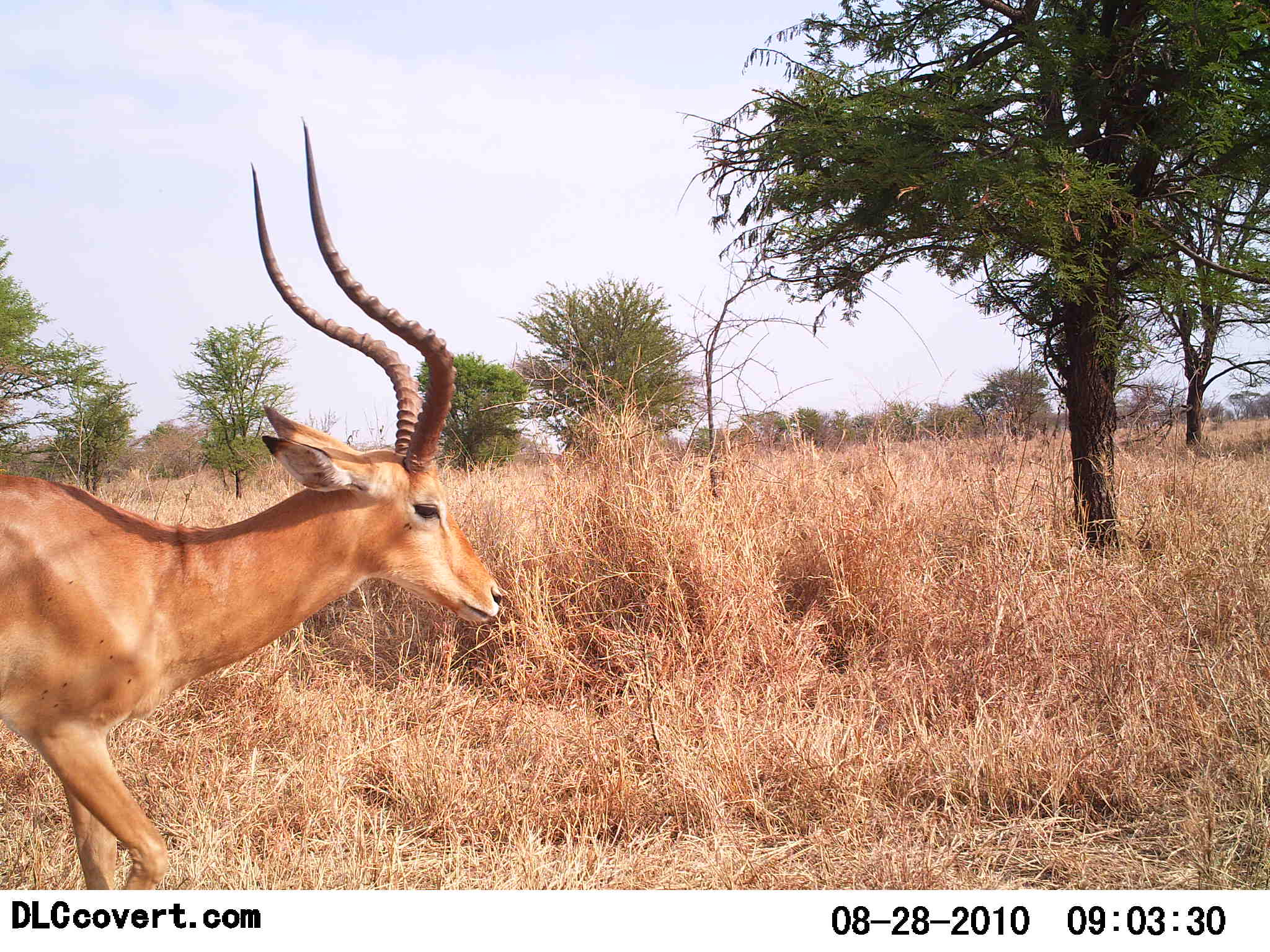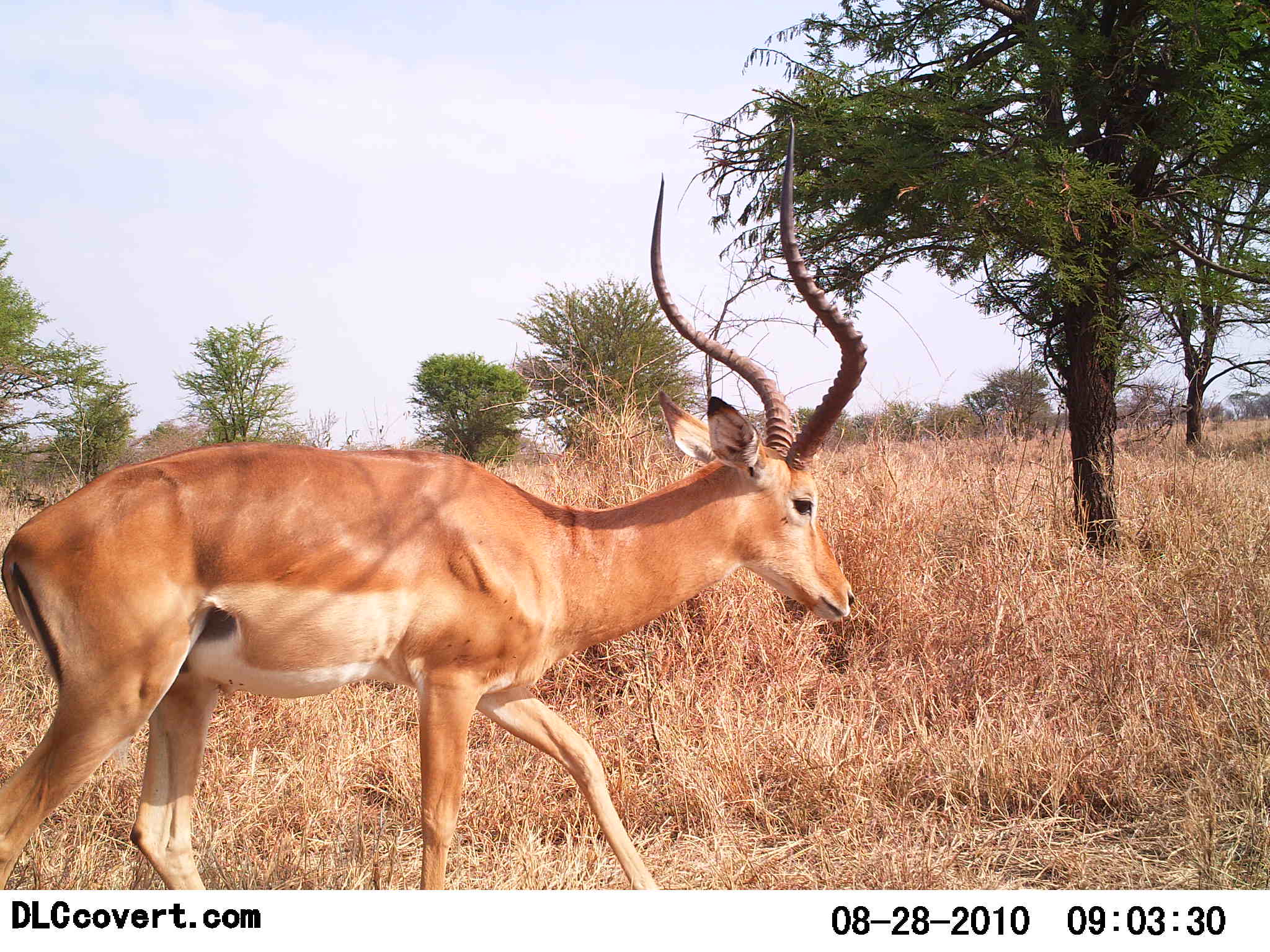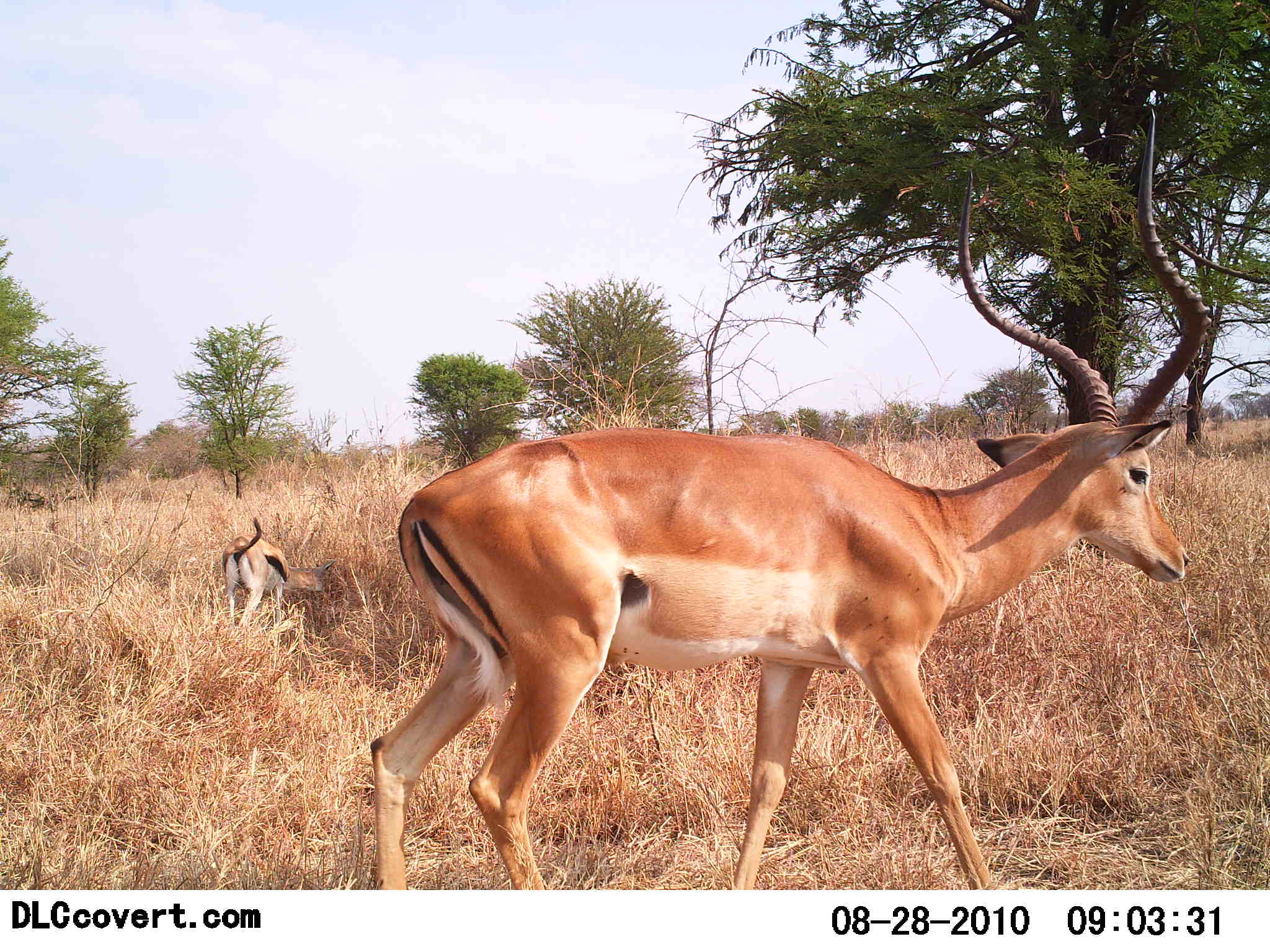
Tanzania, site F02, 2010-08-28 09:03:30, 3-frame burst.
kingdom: Animalia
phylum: Chordata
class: Mammalia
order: Artiodactyla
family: Bovidae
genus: Aepyceros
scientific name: Aepyceros melampus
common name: impala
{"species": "impala (Aepyceros melampus)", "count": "1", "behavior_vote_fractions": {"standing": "19%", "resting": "0%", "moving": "95%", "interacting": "0%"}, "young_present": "0%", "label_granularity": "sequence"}